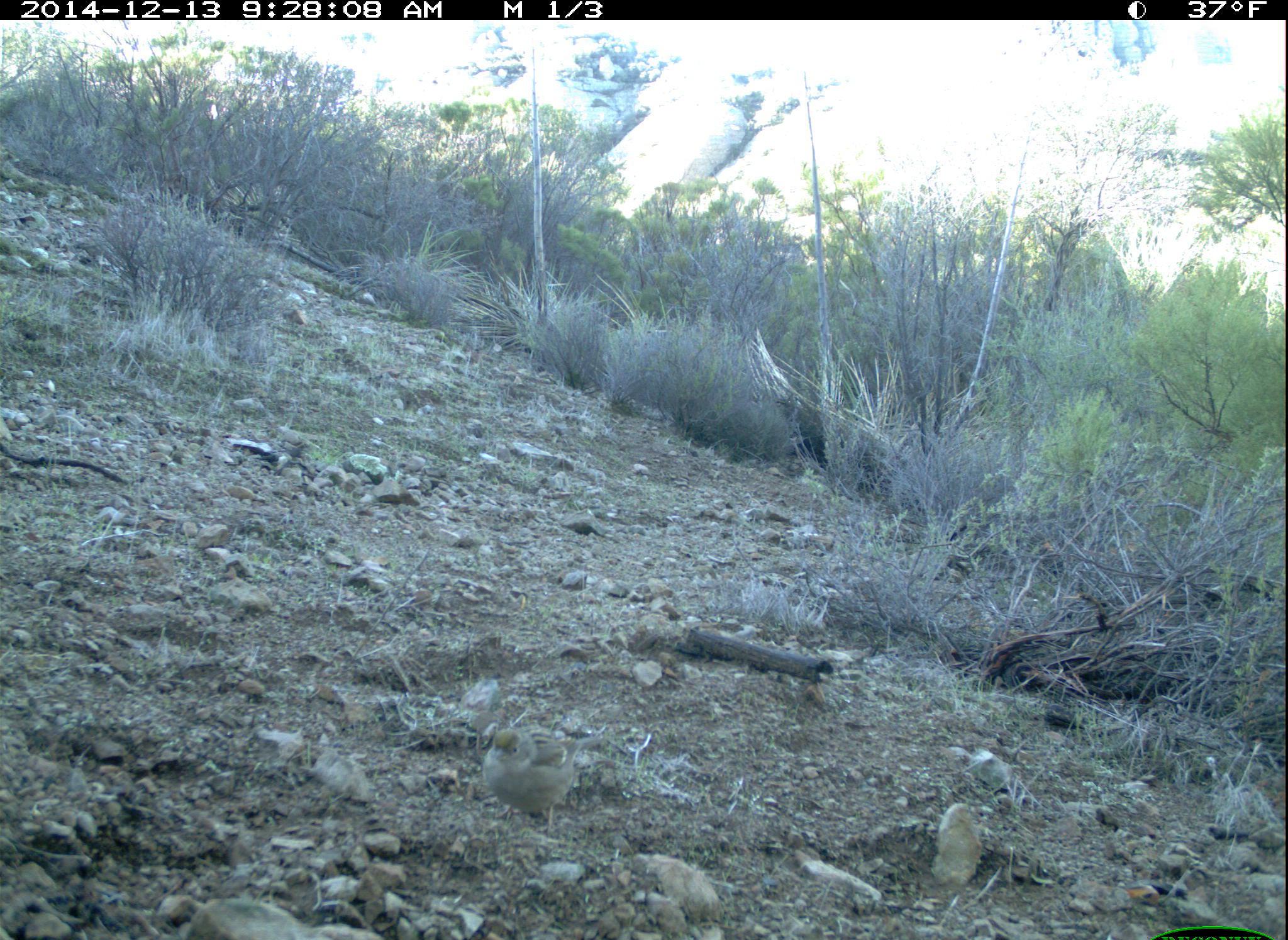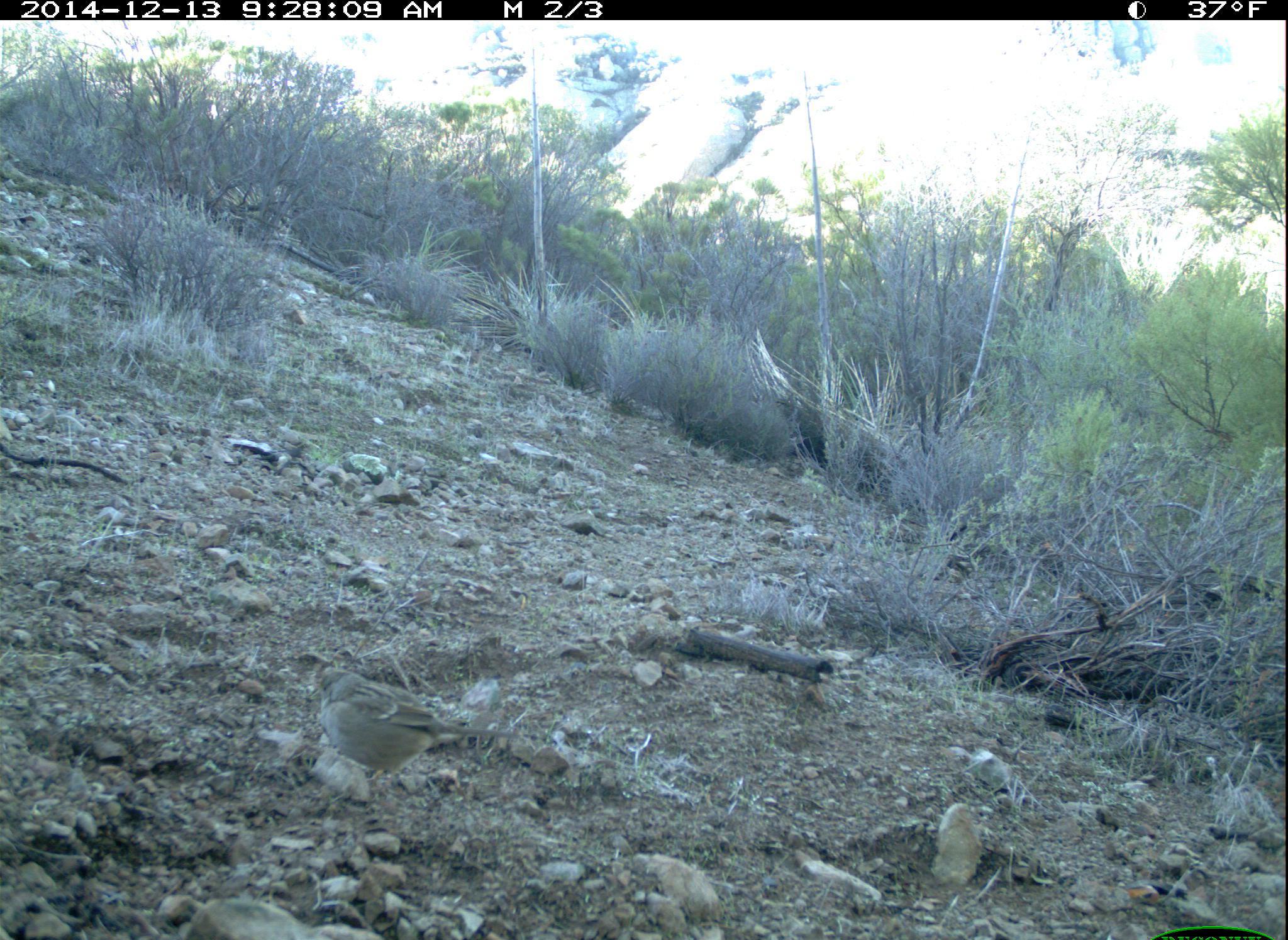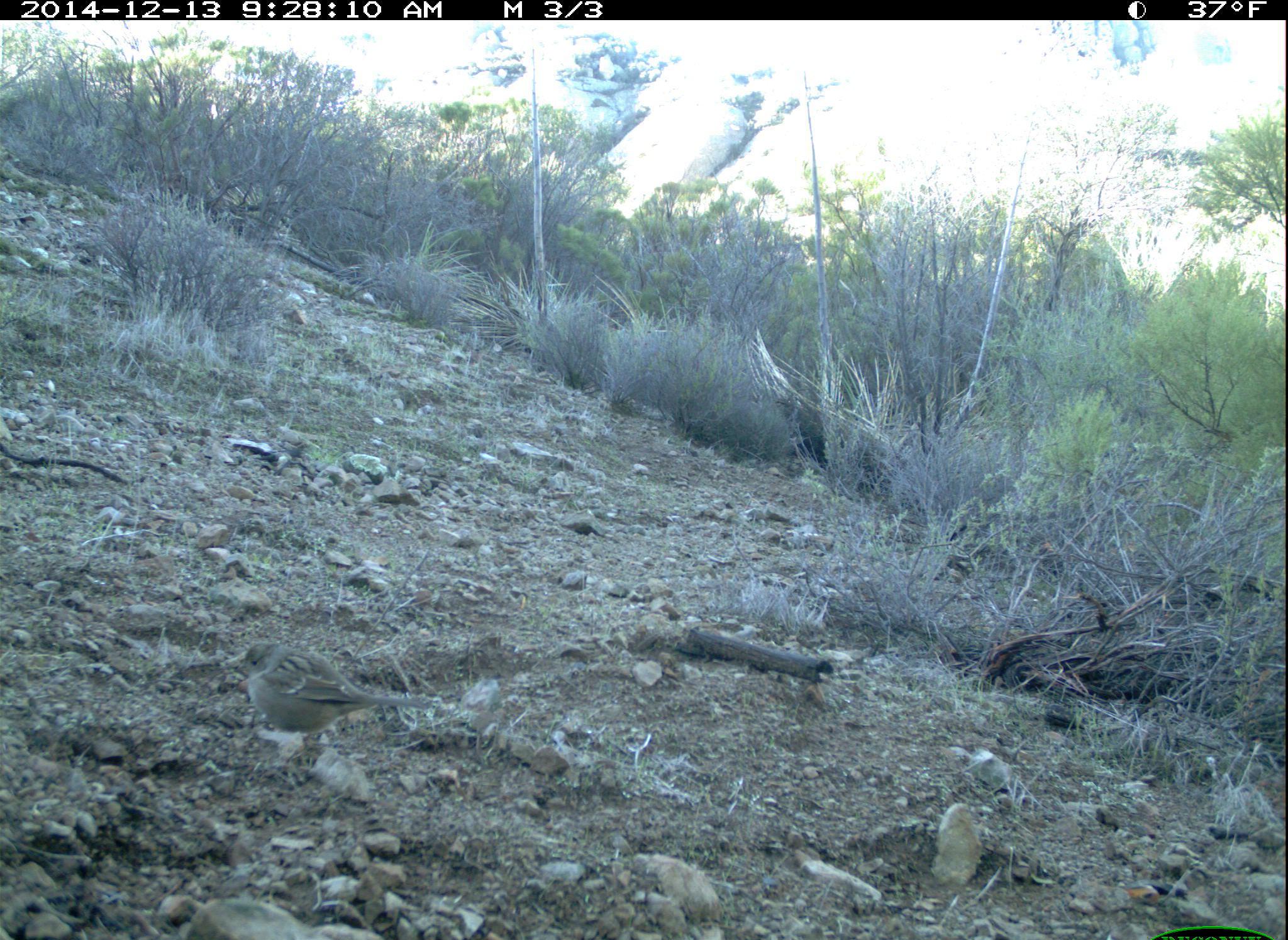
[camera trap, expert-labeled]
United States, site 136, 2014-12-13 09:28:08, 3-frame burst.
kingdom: Animalia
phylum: Chordata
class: Aves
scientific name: Aves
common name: bird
Bird (Aves).